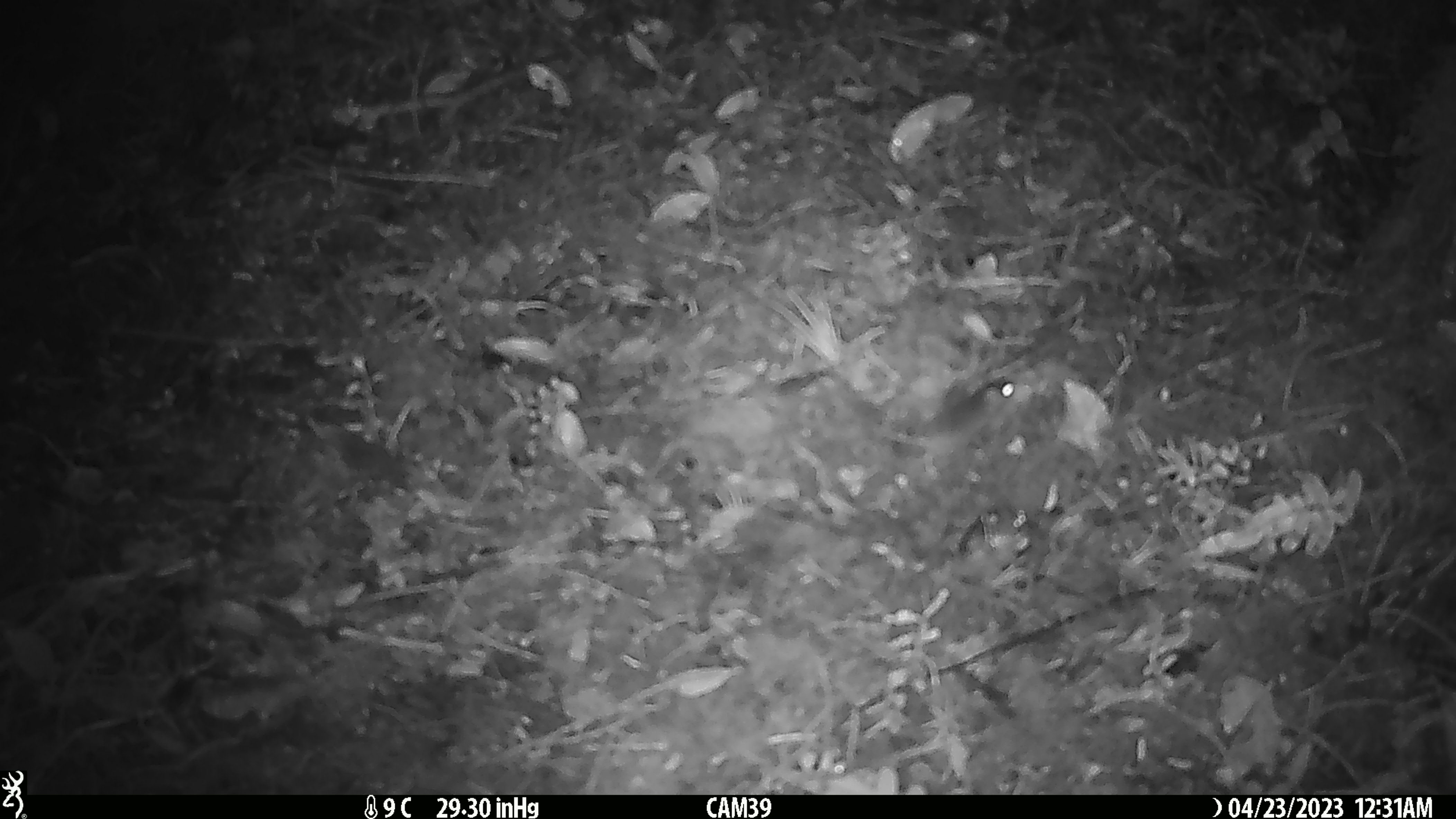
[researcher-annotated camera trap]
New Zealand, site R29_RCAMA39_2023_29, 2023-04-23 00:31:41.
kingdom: Animalia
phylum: Chordata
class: Mammalia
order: Rodentia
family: Muridae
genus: Mus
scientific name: Mus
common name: mouse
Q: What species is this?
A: Mouse (Mus).